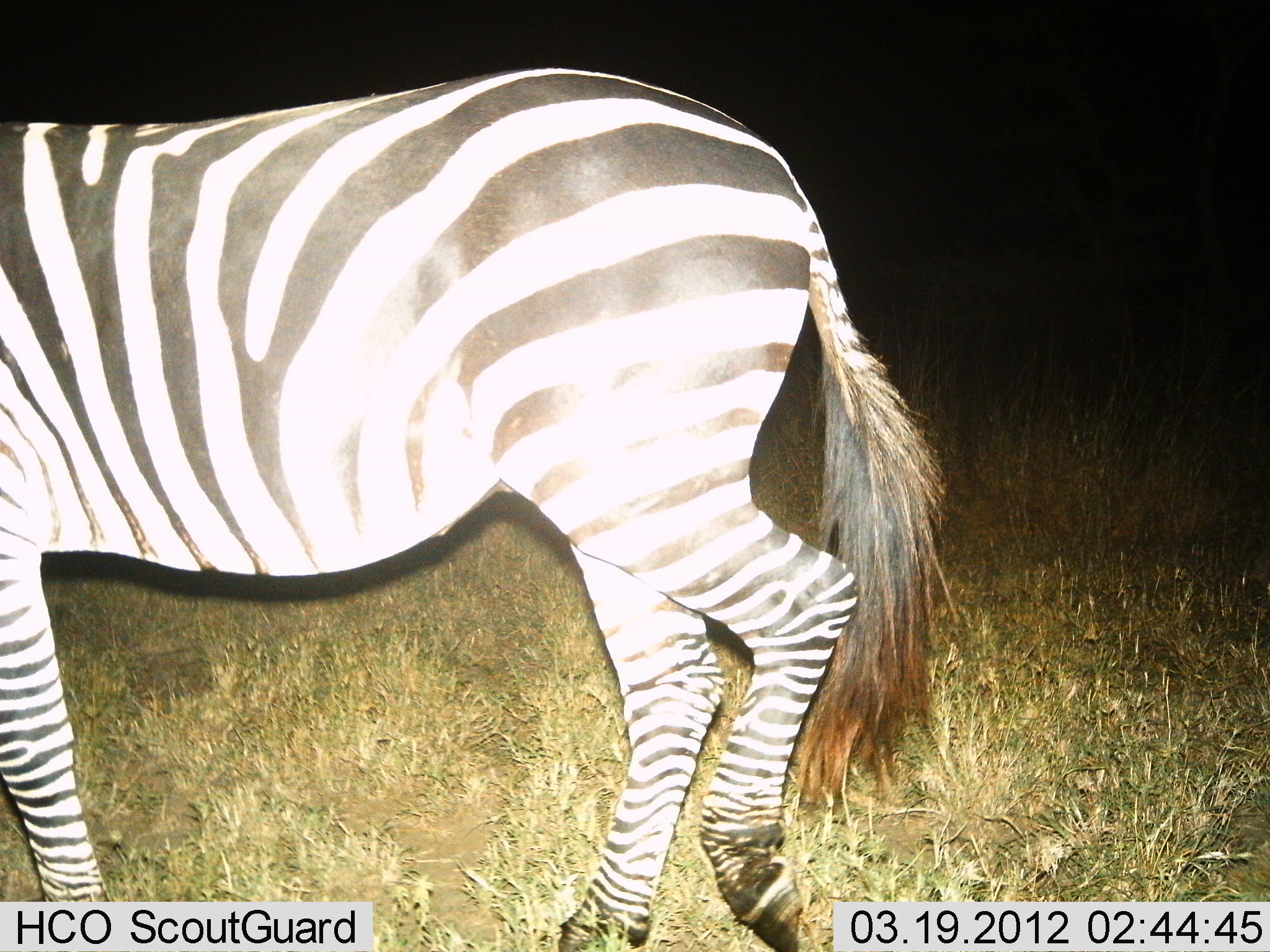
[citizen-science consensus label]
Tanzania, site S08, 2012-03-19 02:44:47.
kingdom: Animalia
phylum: Chordata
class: Mammalia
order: Perissodactyla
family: Equidae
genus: Equus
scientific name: Equus quagga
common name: plains zebra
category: zebra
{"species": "zebra (plains zebra) (Equus quagga)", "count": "1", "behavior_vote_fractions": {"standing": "21%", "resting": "0%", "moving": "79%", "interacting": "0%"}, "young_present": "0%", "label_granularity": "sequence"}